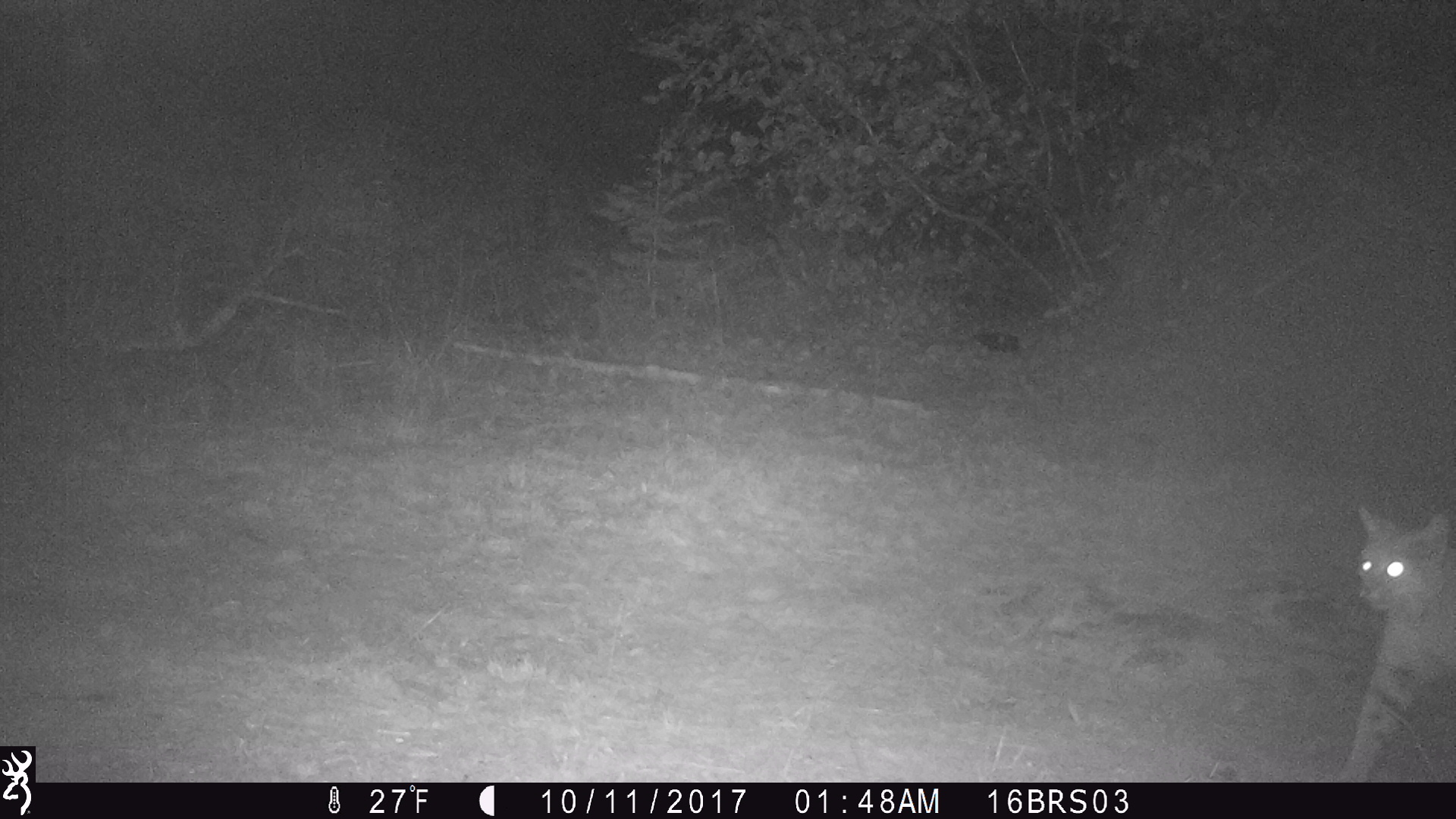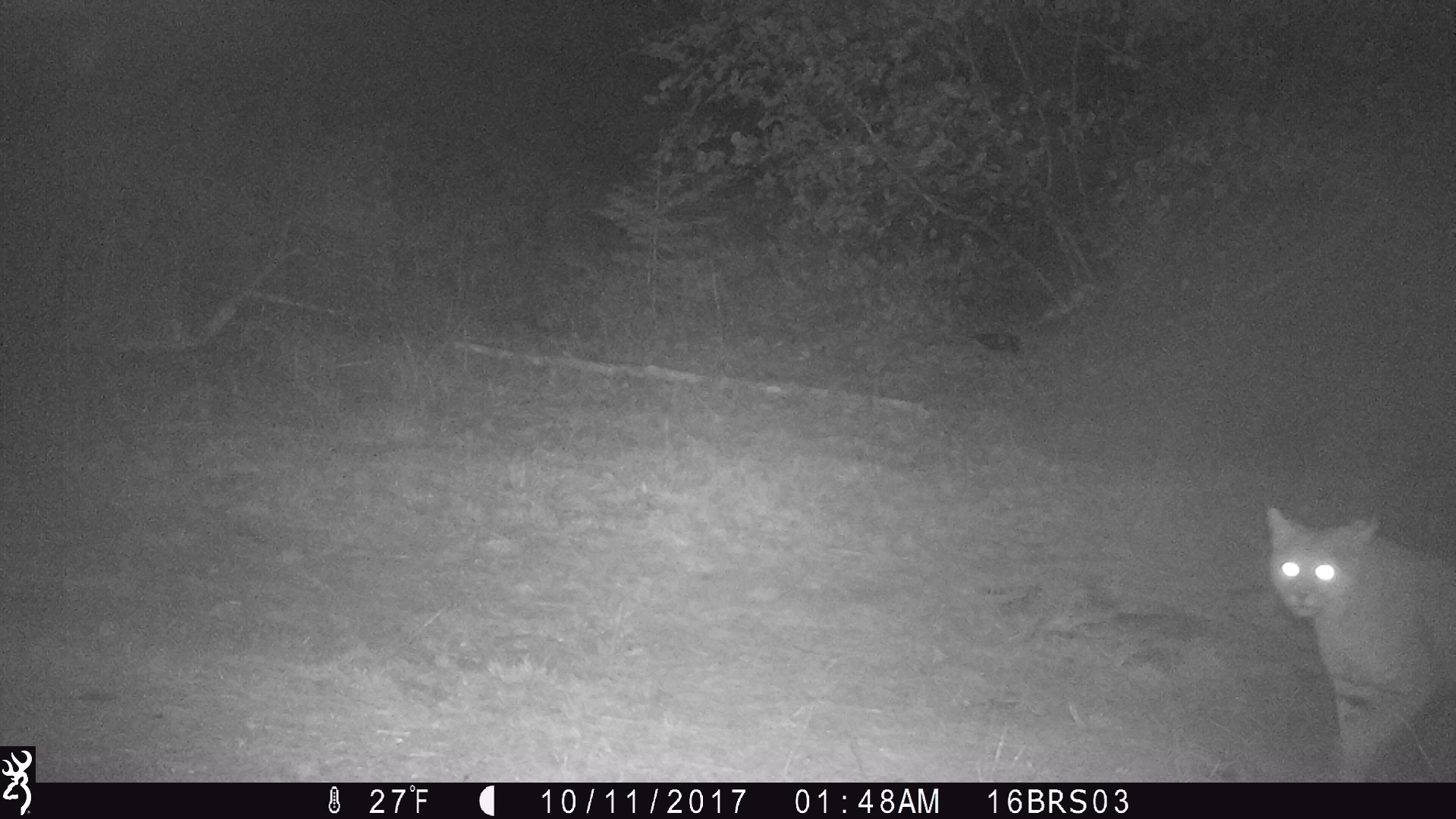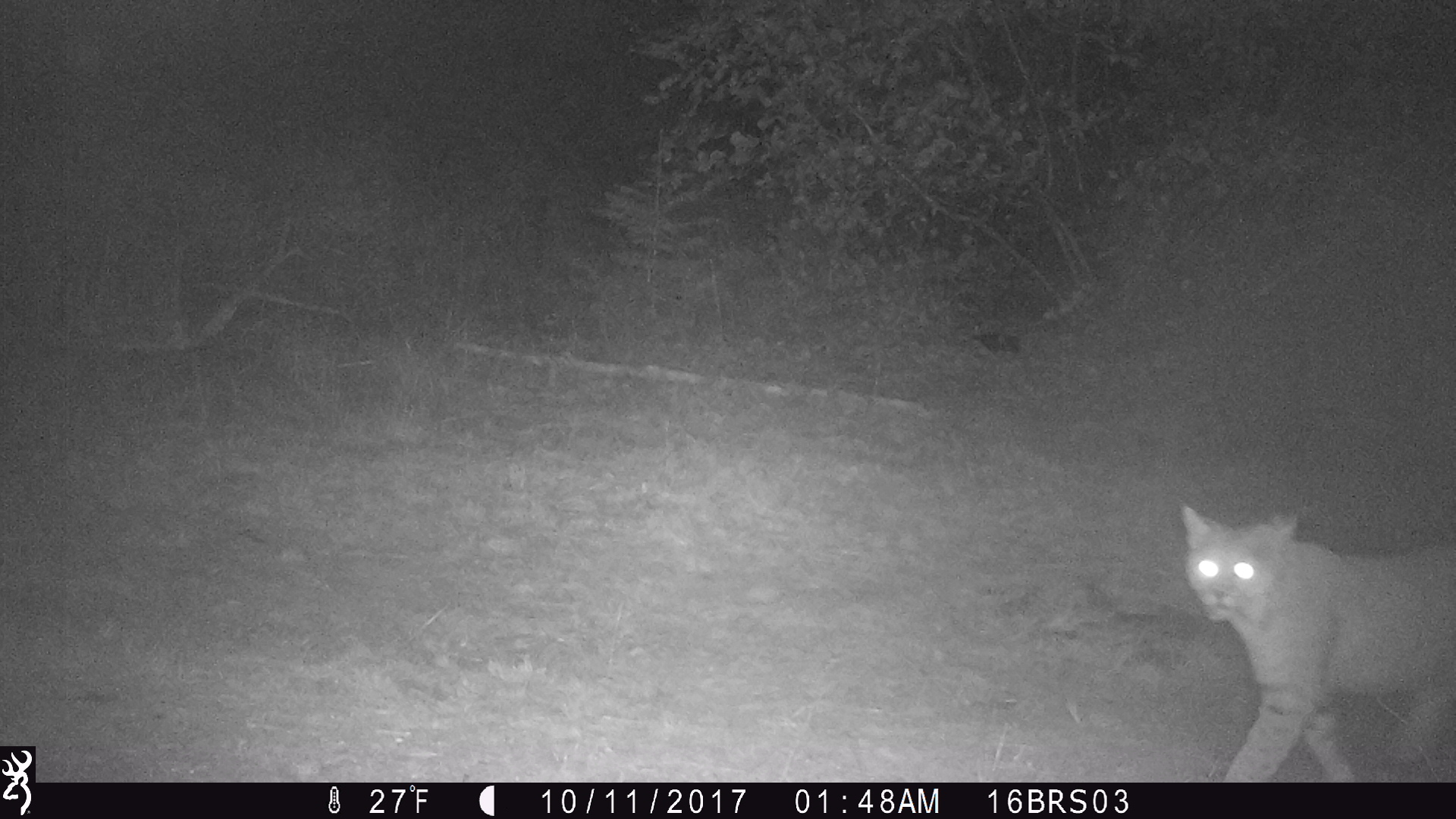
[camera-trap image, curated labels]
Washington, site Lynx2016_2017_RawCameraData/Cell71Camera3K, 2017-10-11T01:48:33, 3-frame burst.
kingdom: Animalia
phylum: Chordata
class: Mammalia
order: Carnivora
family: Felidae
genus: Lynx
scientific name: Lynx rufus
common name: bobcat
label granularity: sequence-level